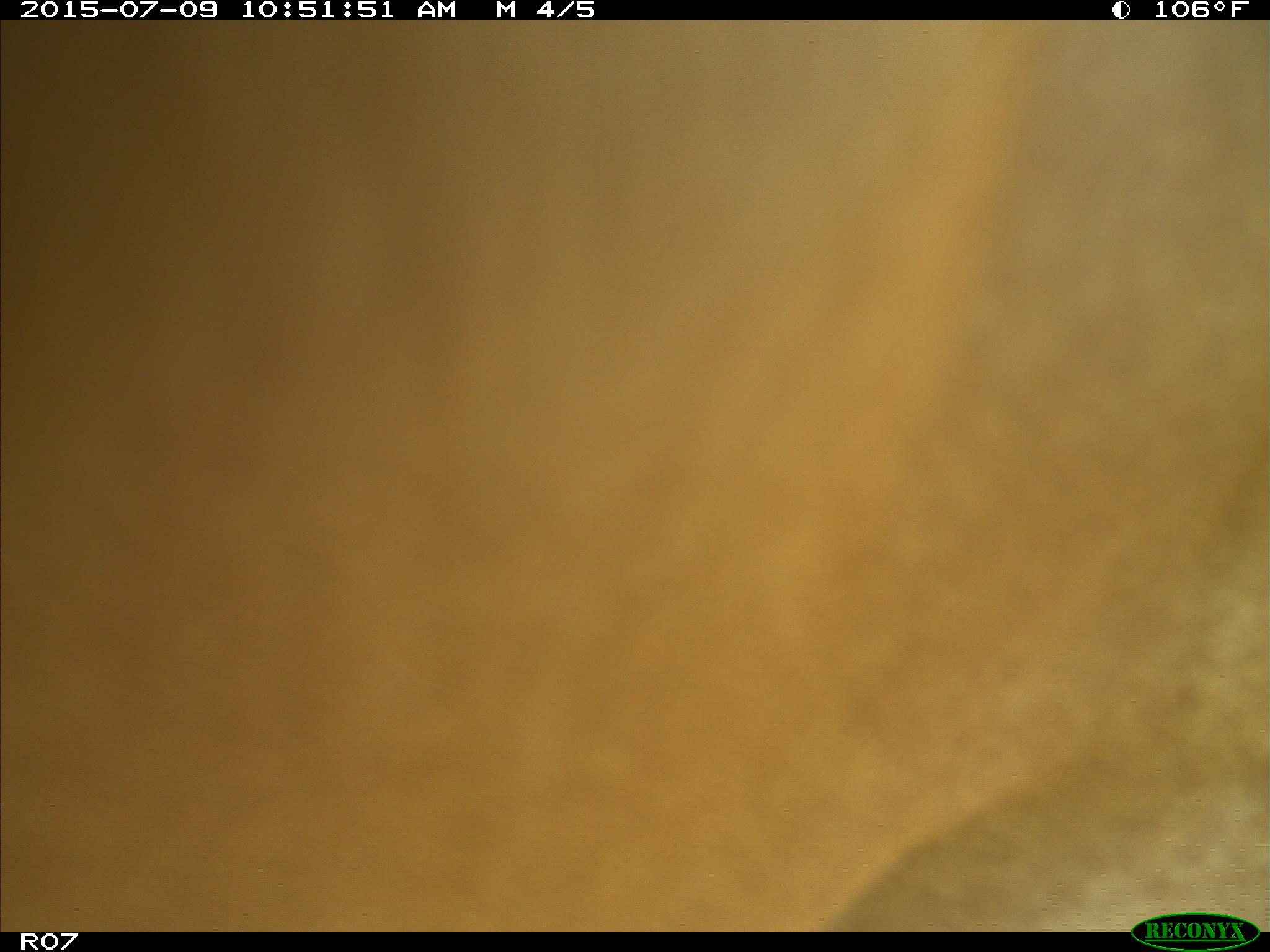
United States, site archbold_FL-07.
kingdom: Animalia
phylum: Chordata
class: Mammalia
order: Artiodactyla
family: Bovidae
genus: Bos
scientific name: Bos taurus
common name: domestic cow